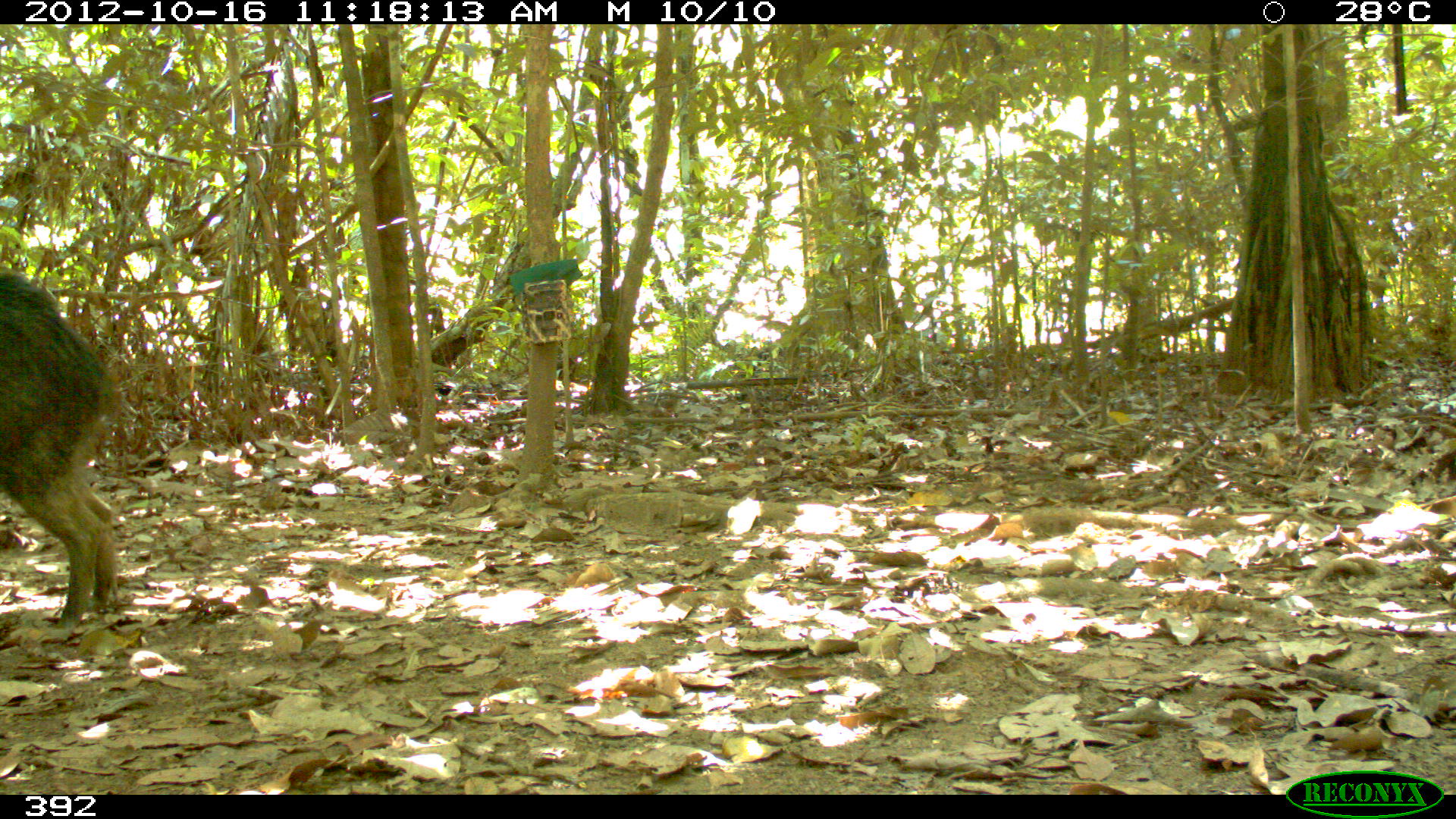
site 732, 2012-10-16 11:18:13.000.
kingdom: Animalia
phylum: Chordata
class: Mammalia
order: Artiodactyla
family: Tayassuidae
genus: Tayassu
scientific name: Tayassu pecari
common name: white-lipped peccary